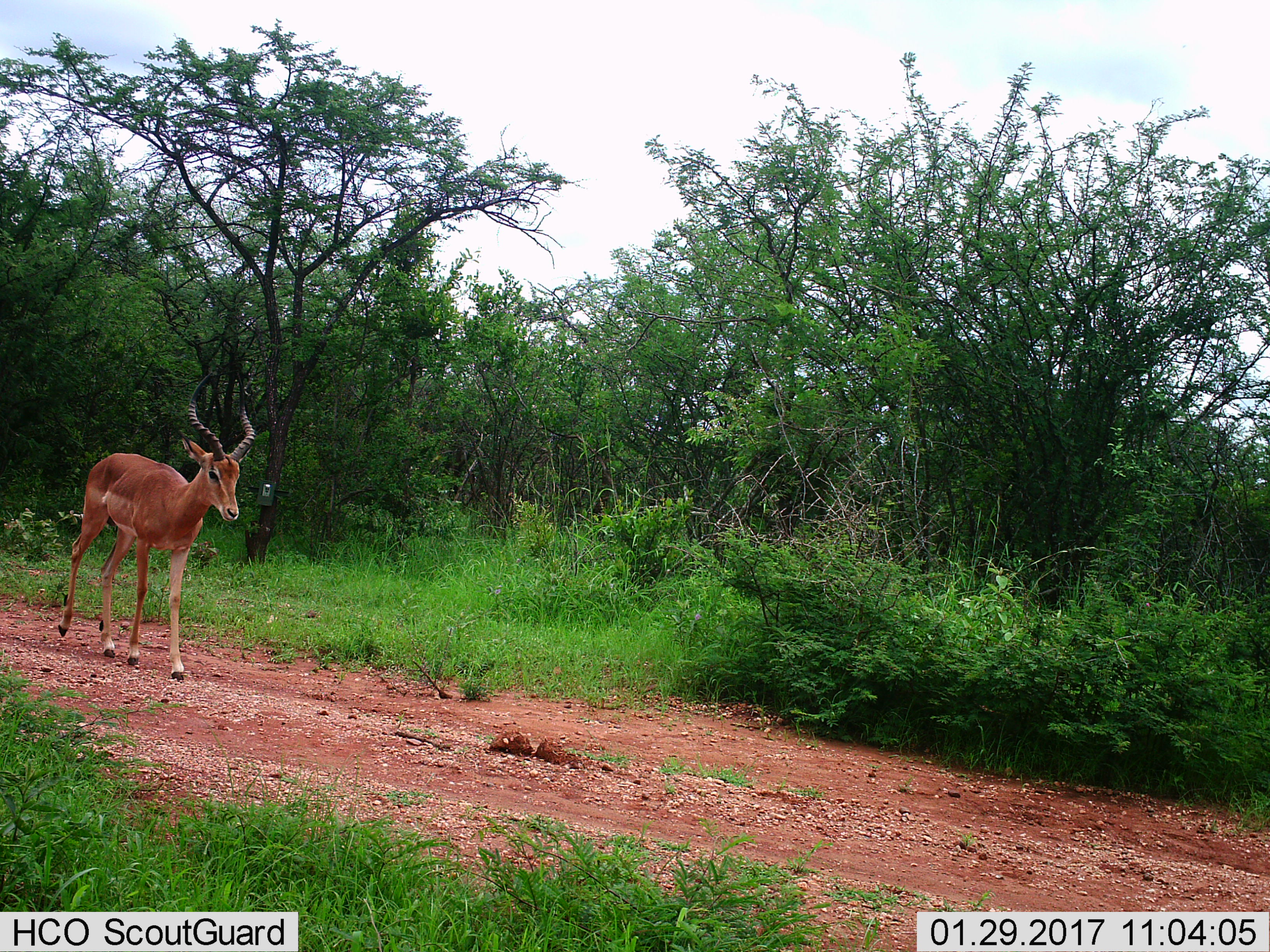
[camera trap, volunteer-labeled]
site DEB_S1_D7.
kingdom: Animalia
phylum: Chordata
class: Mammalia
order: Artiodactyla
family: Bovidae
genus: Aepyceros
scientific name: Aepyceros melampus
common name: impala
Impala (Aepyceros melampus), count 1. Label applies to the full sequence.